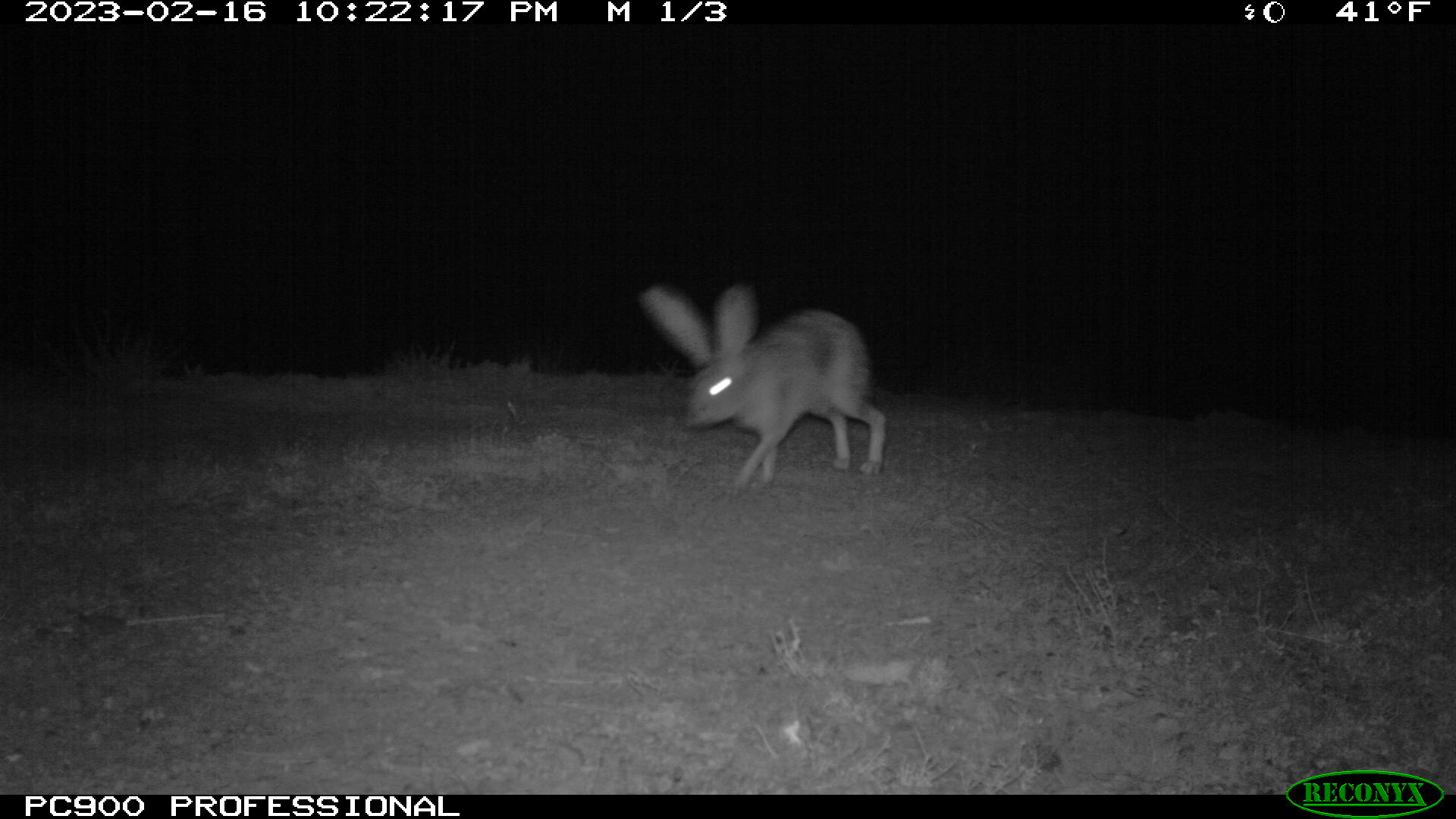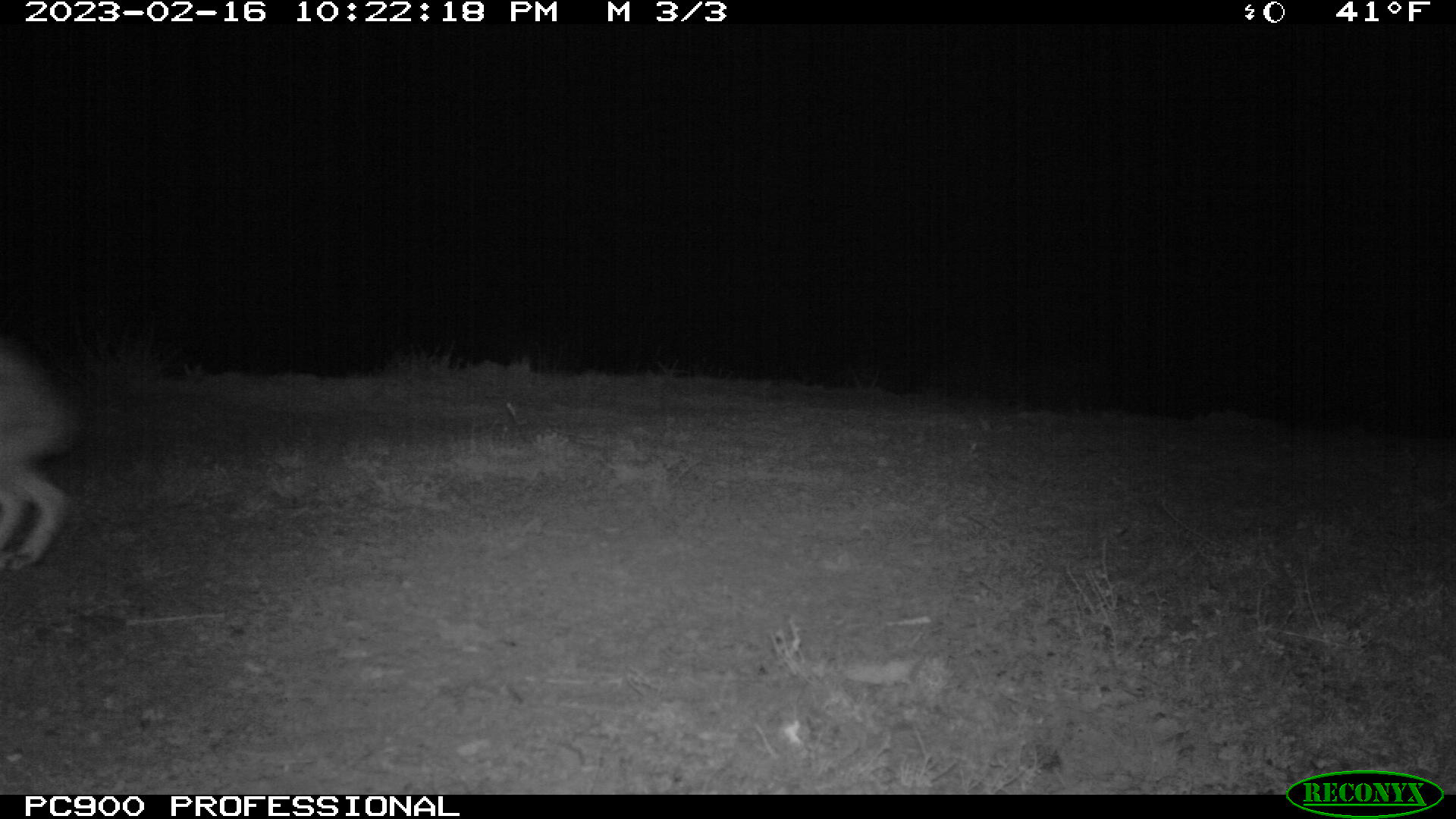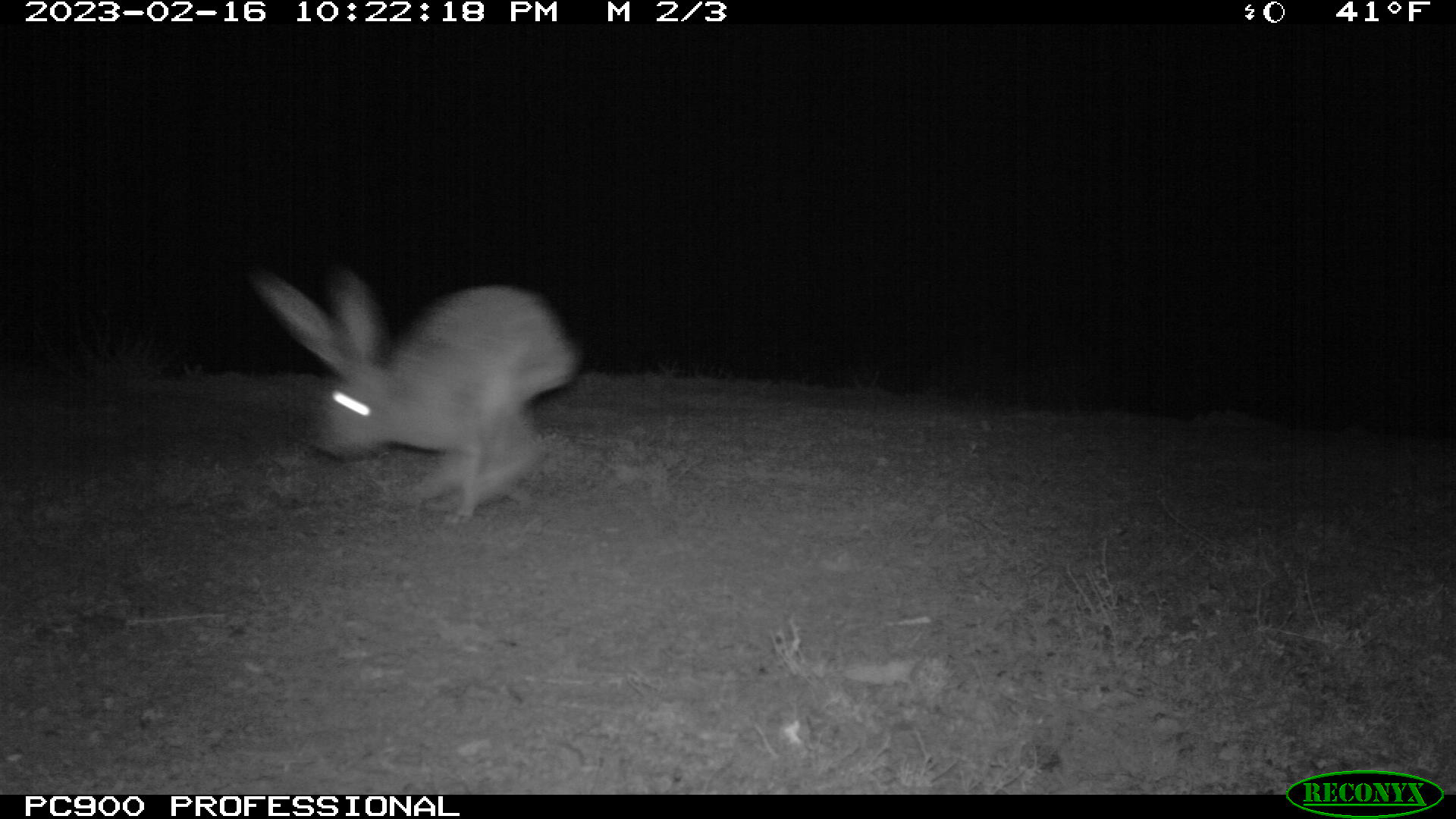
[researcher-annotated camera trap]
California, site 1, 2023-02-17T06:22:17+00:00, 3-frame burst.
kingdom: Animalia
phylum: Chordata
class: Mammalia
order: Lagomorpha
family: Leporidae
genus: Lepus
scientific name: Lepus californicus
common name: black-tailed jackrabbit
Black-tailed jackrabbit (Lepus californicus).